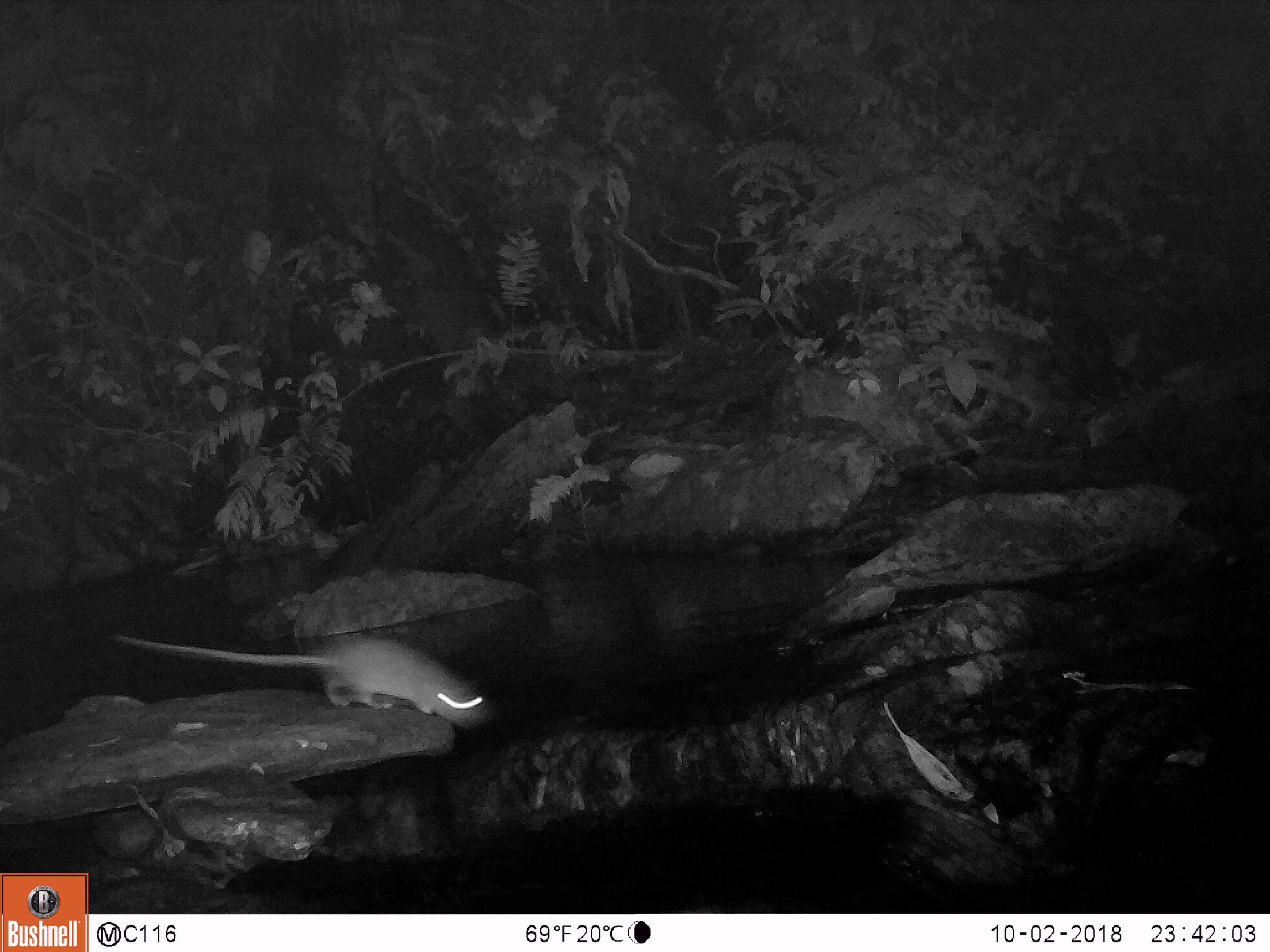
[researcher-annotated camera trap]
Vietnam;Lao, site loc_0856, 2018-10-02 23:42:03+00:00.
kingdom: Animalia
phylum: Chordata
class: Mammalia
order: Rodentia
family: Muridae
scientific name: Muridae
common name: old-world mice and rats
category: unidentified murid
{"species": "unidentified murid (old-world mice and rats) (Muridae)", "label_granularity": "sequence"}